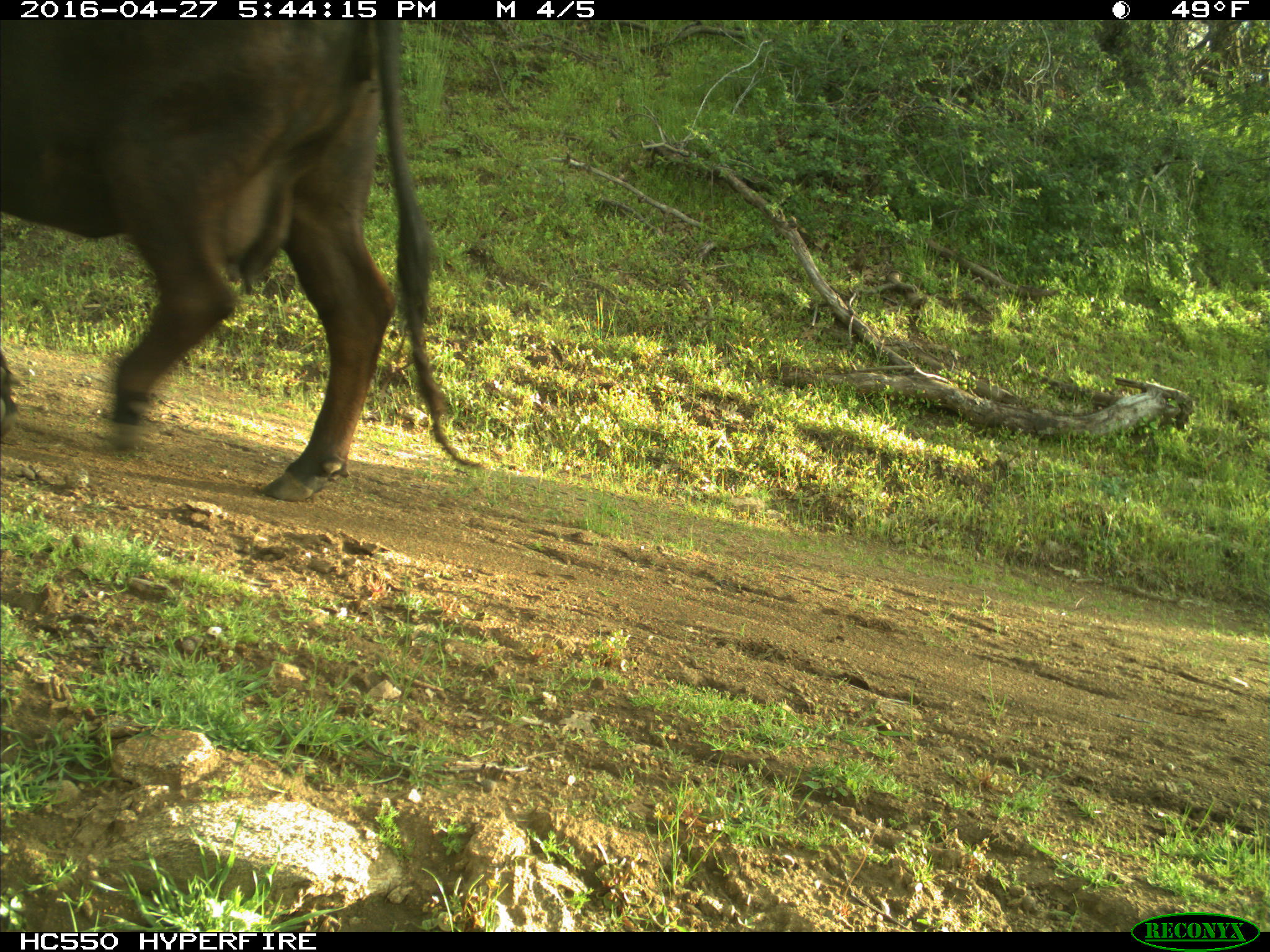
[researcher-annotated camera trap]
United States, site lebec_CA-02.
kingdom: Animalia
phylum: Chordata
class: Mammalia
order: Artiodactyla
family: Bovidae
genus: Bos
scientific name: Bos taurus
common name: domestic cow